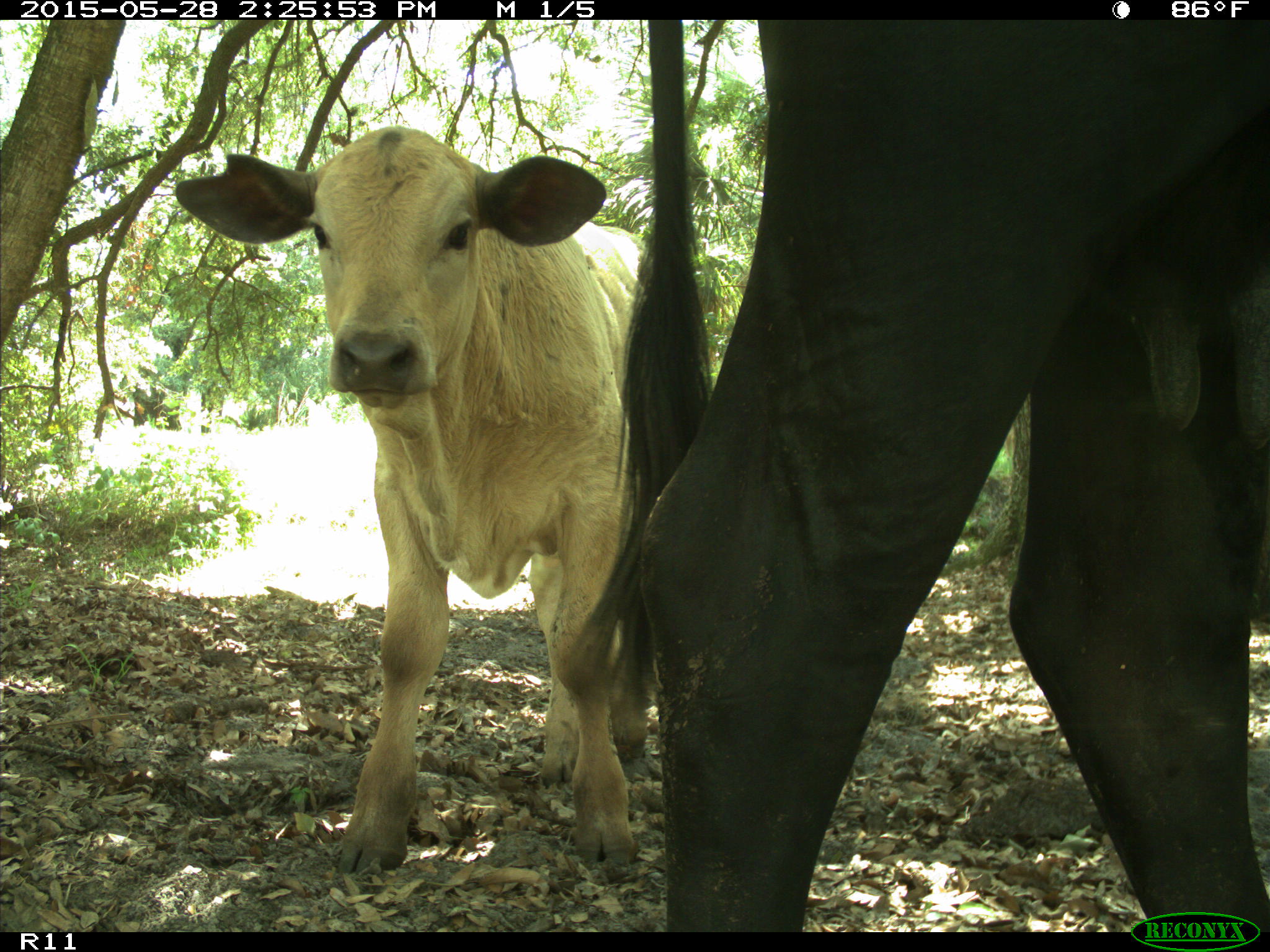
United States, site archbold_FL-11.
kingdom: Animalia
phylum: Chordata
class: Mammalia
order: Artiodactyla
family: Bovidae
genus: Bos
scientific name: Bos taurus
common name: domestic cow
Bos taurus (domestic cow).